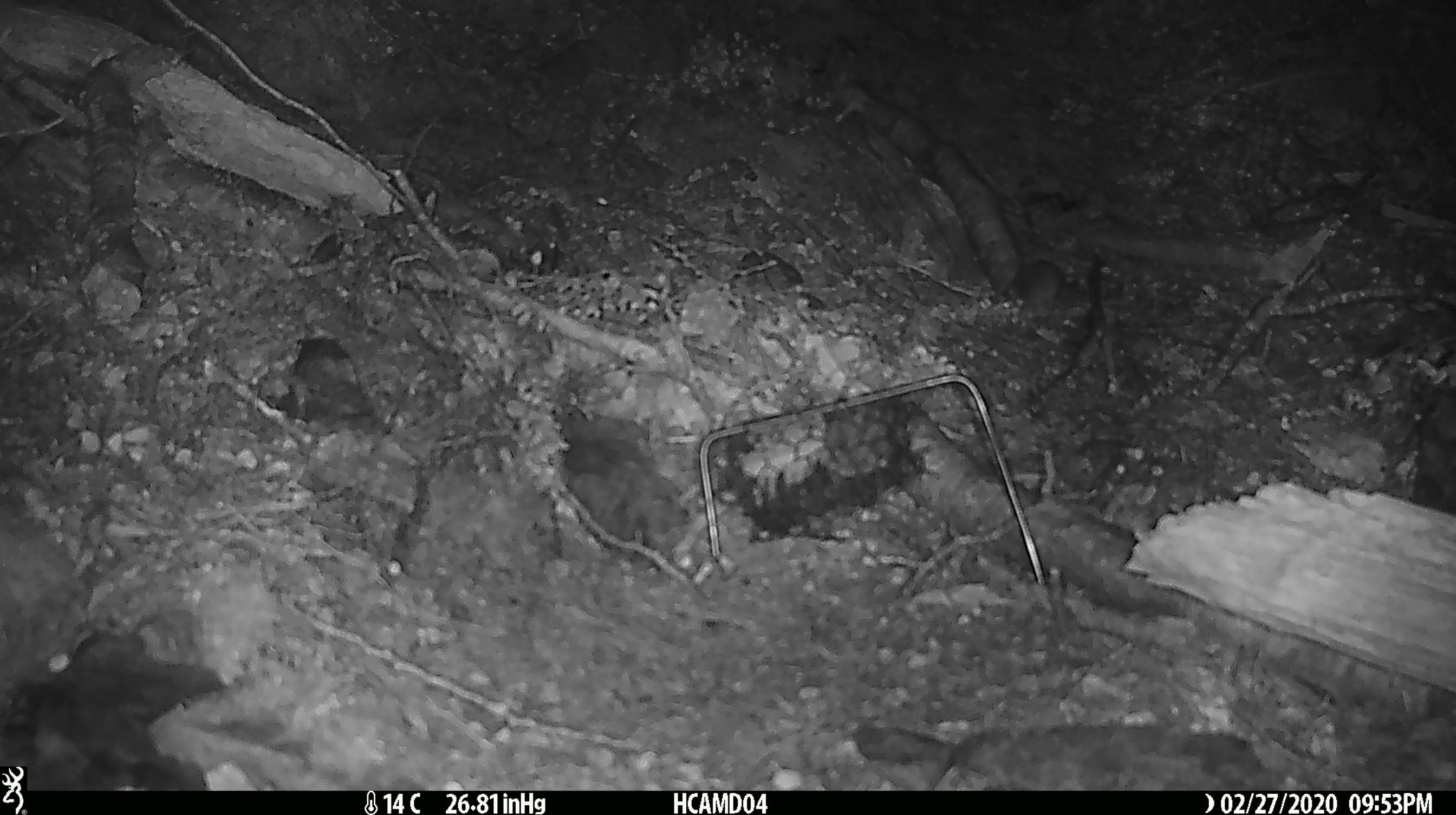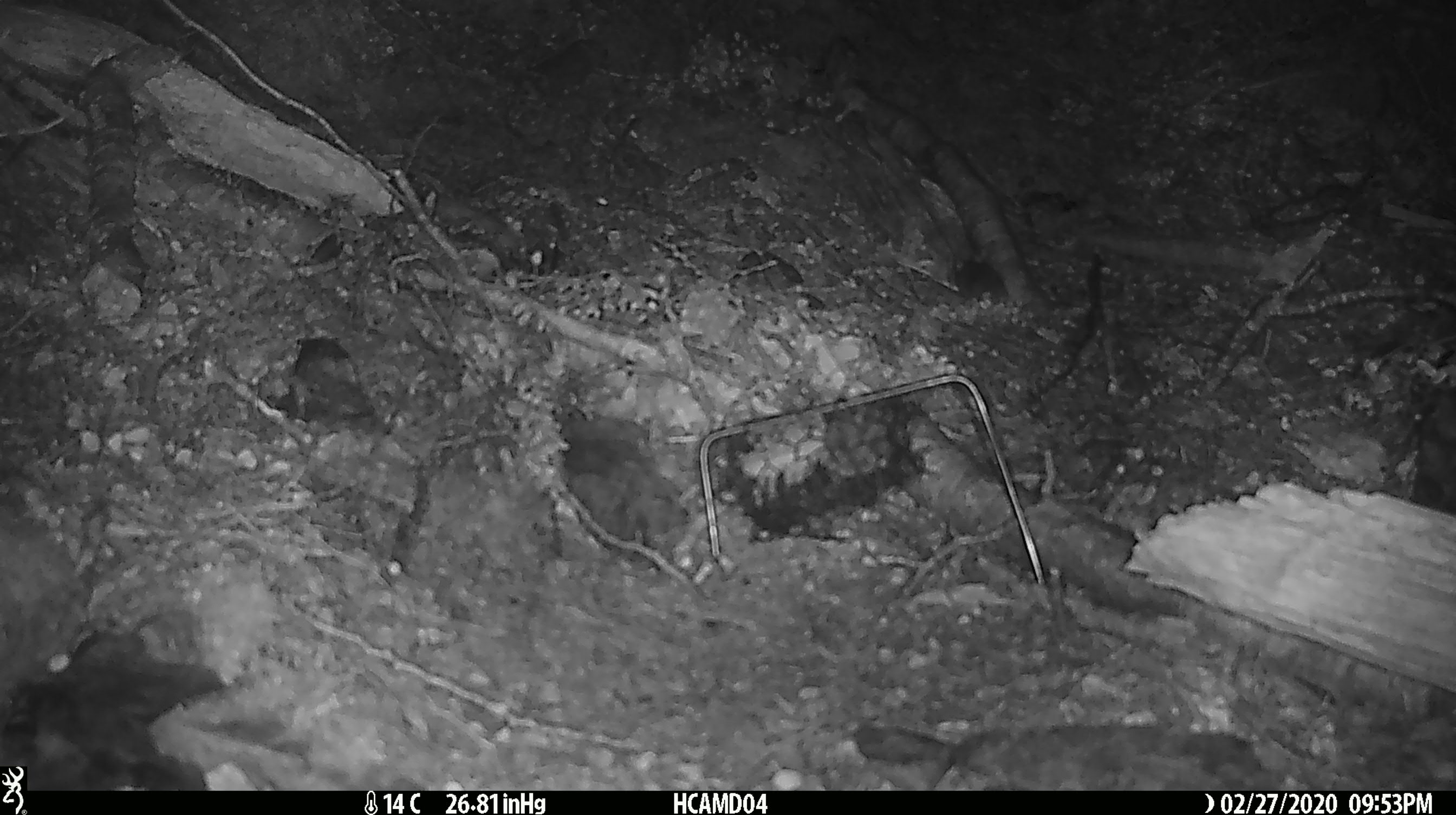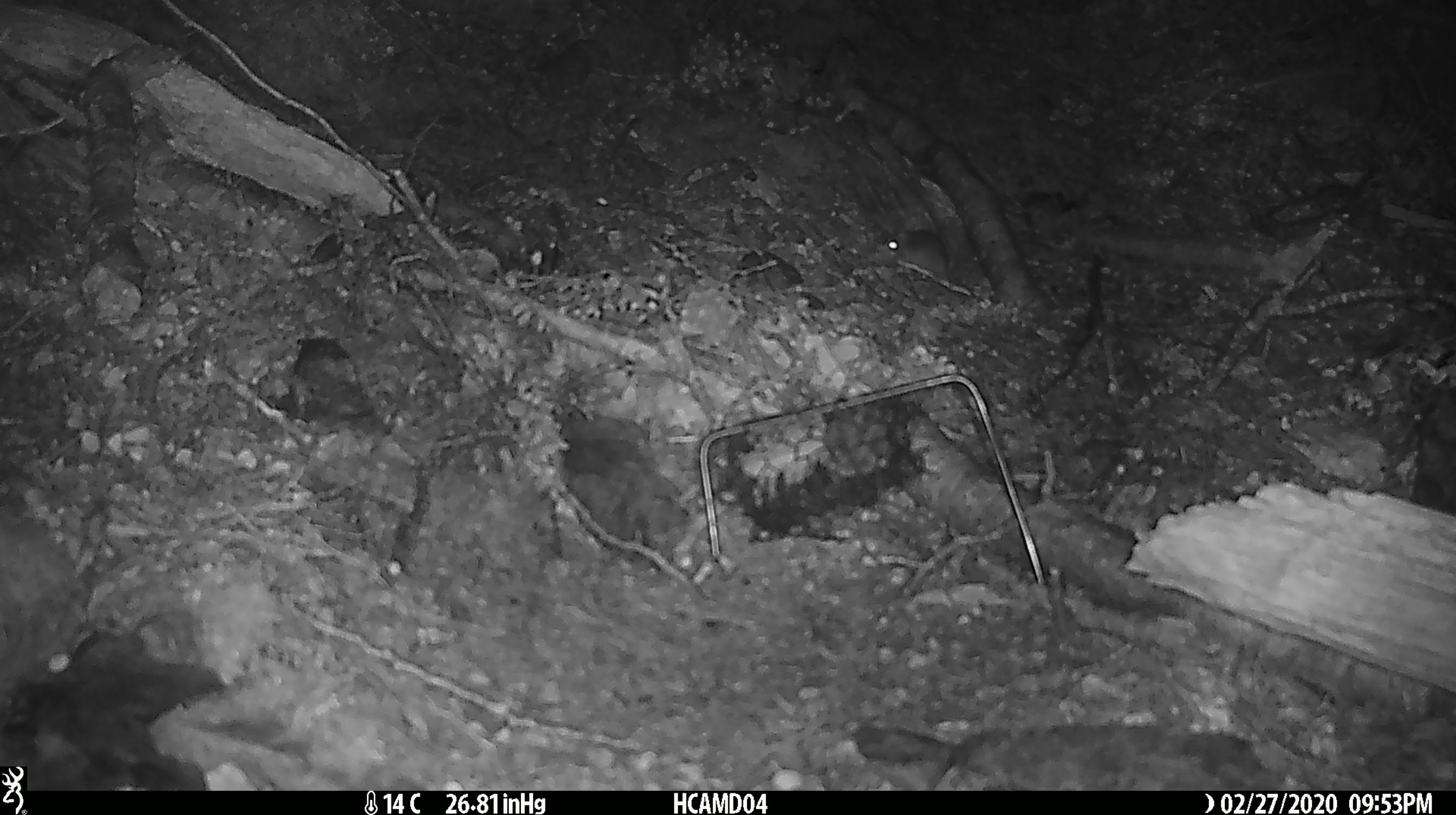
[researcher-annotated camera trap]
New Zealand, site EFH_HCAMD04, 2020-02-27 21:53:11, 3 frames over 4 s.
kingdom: Animalia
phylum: Chordata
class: Mammalia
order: Rodentia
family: Muridae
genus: Mus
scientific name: Mus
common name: mouse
Mouse (Mus).